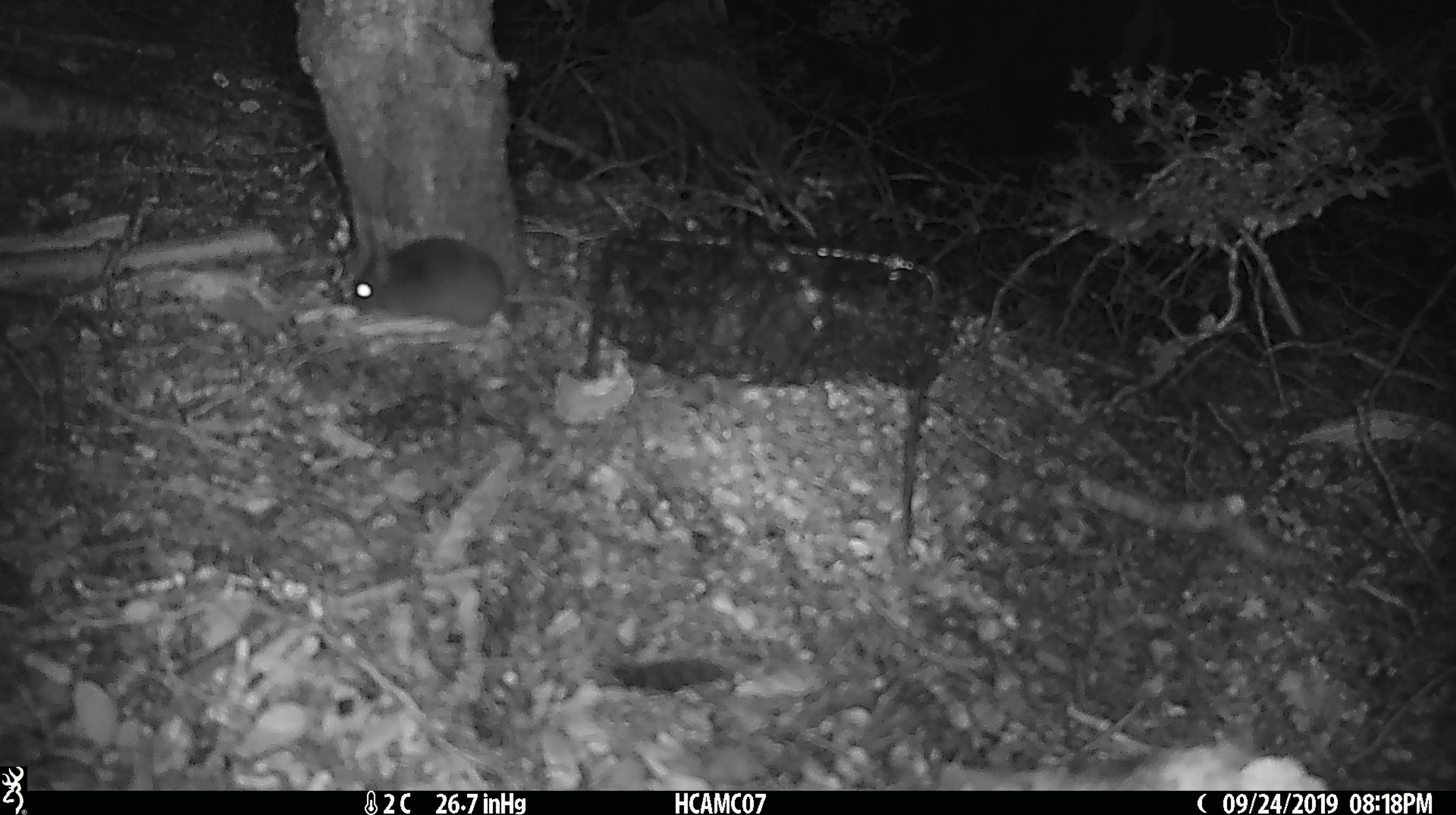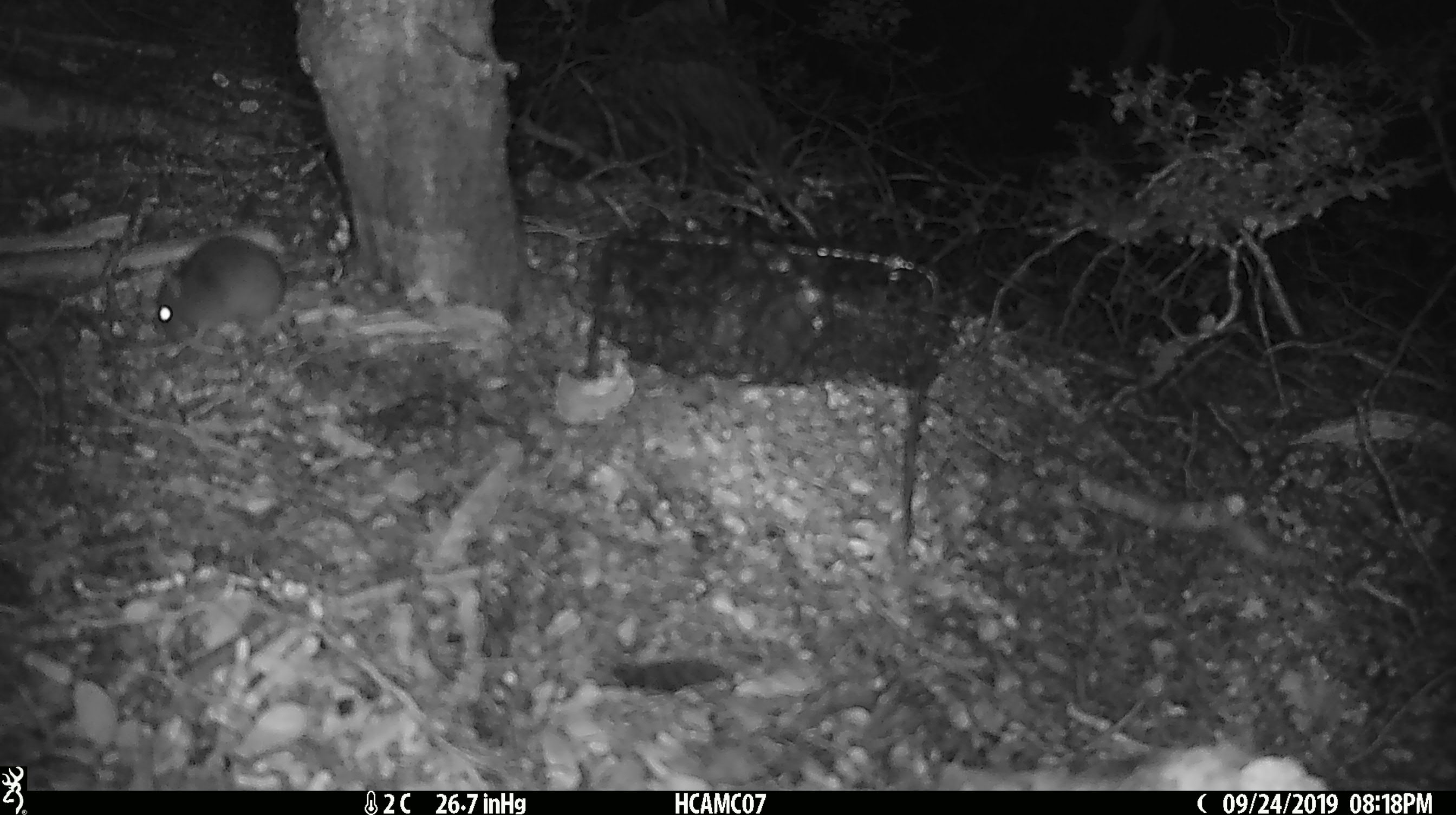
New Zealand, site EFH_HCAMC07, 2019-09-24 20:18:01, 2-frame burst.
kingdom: Animalia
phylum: Chordata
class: Mammalia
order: Rodentia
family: Muridae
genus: Mus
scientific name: Mus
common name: mouse